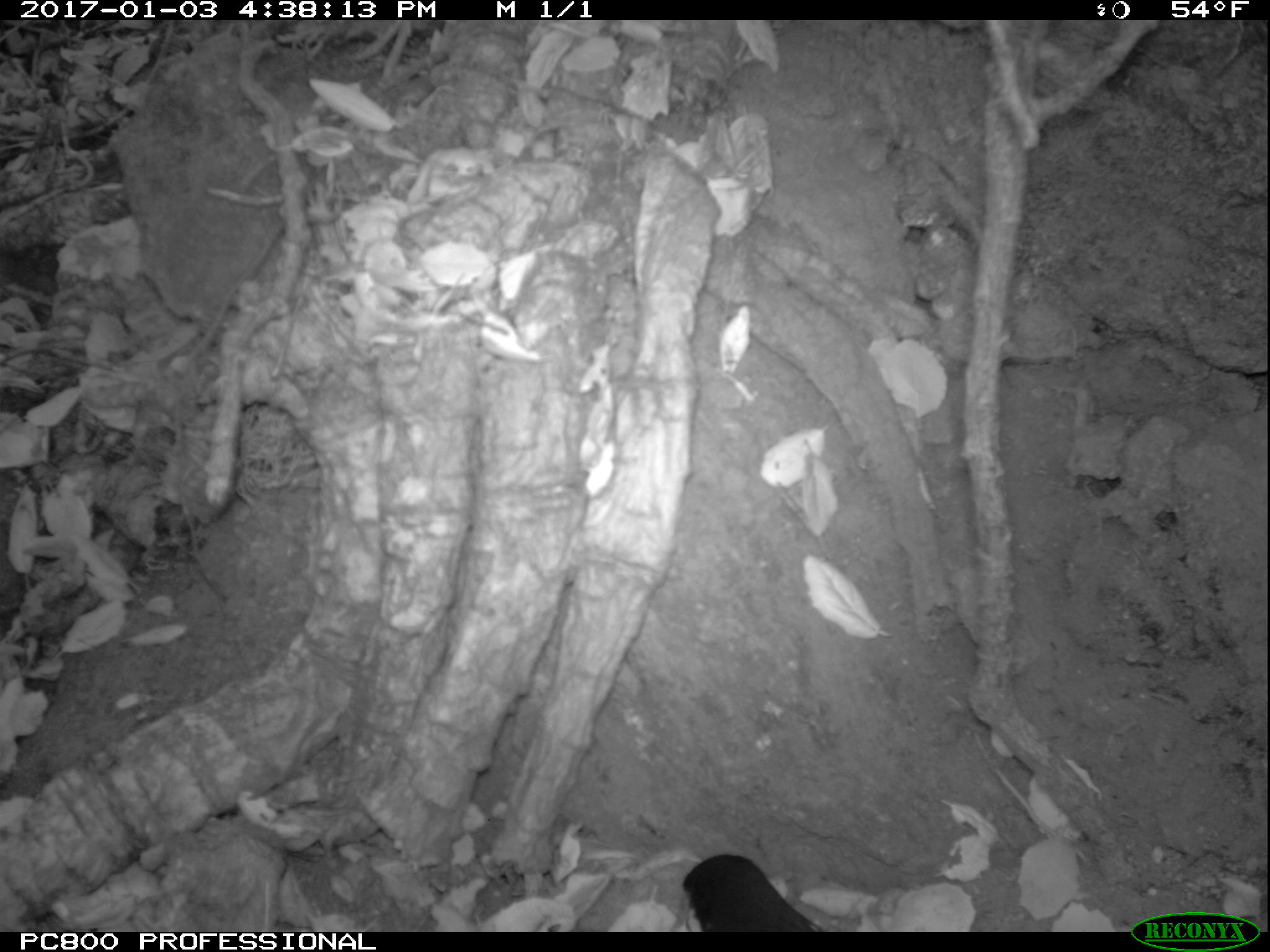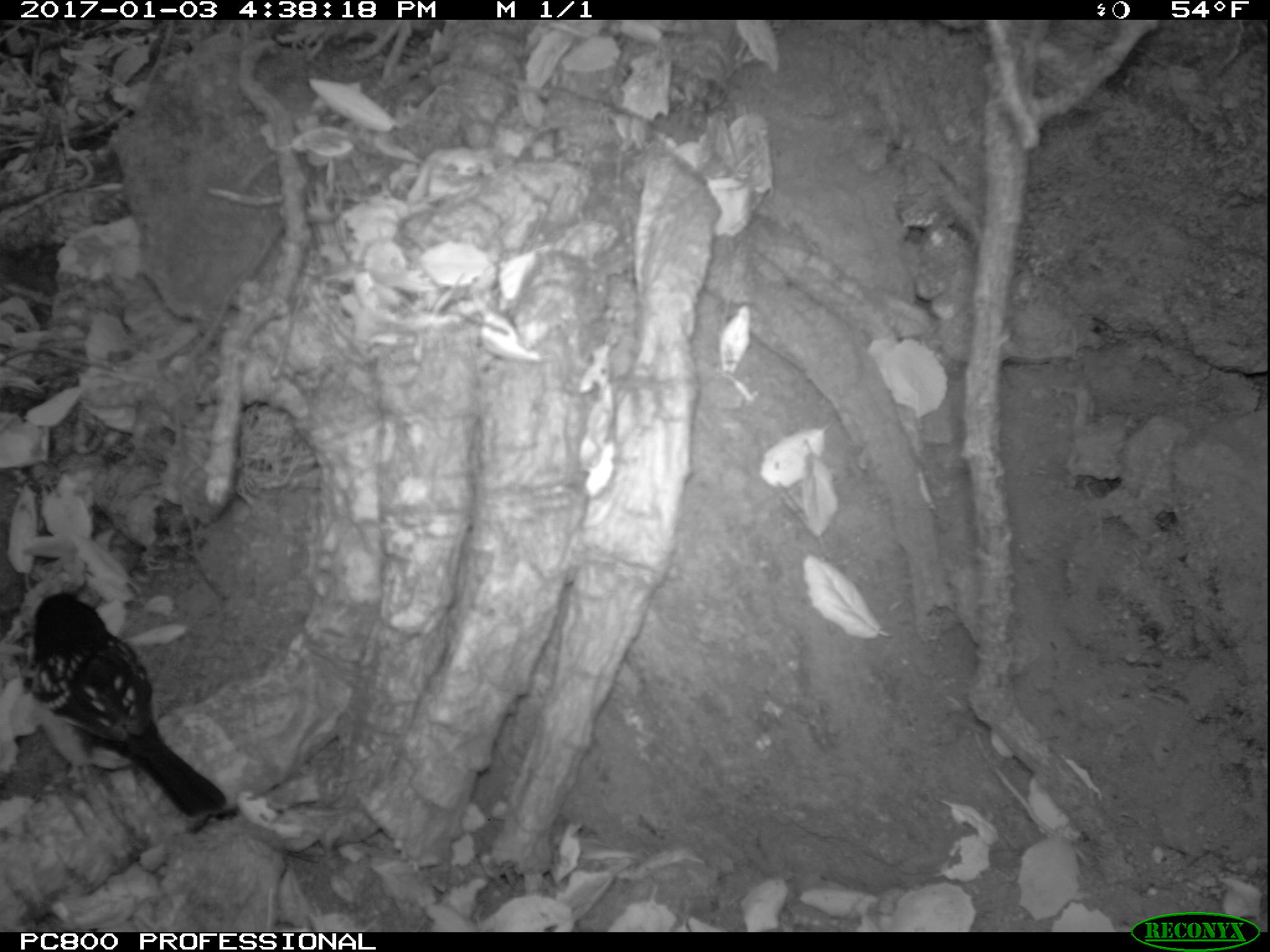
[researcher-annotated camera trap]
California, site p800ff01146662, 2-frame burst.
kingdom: Animalia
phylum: Chordata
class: Aves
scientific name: Aves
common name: bird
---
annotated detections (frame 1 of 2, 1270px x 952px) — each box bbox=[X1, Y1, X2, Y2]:
bird: bbox=[682, 853, 824, 932]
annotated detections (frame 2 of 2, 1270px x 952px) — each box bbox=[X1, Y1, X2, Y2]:
bird: bbox=[14, 589, 229, 819]